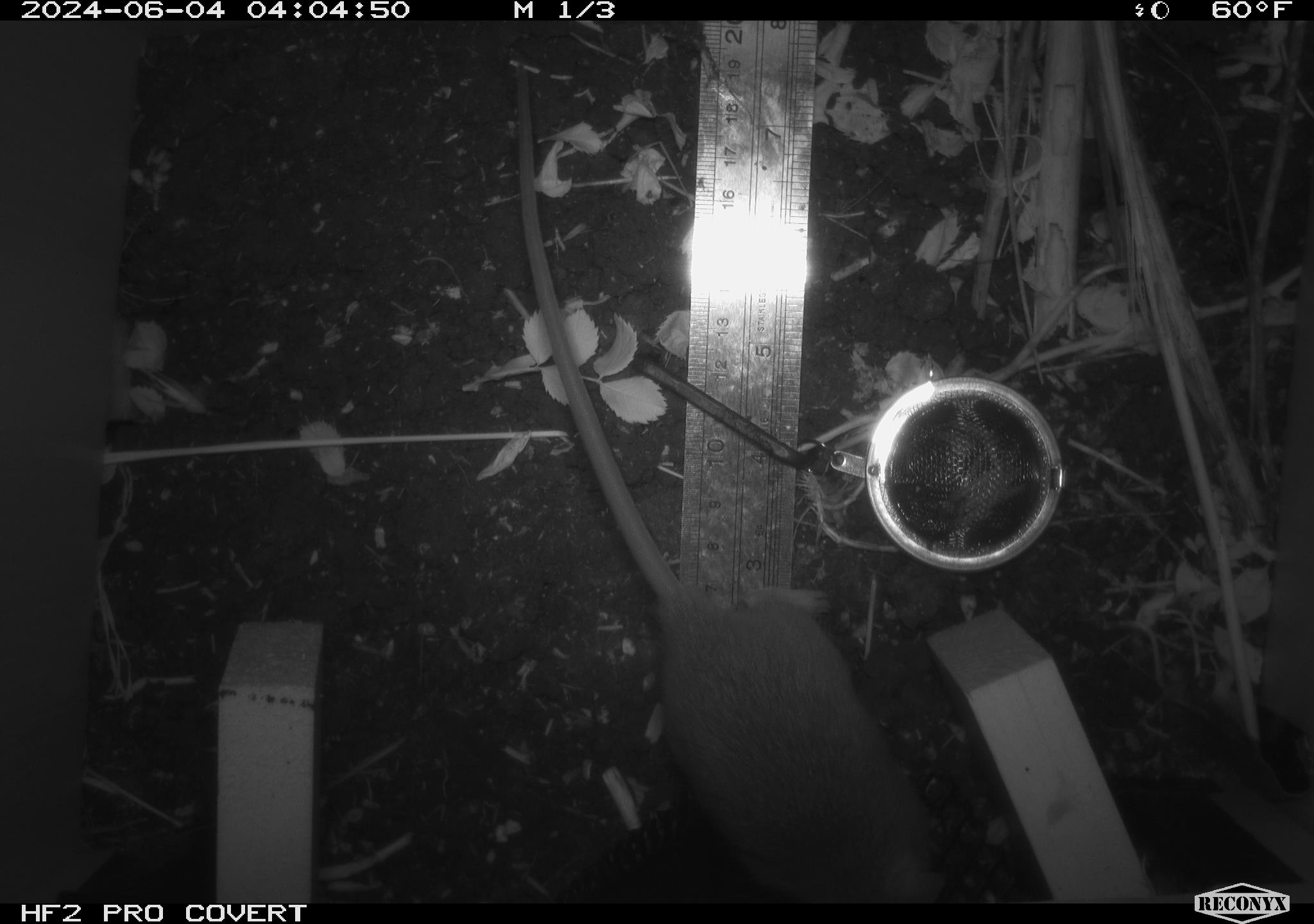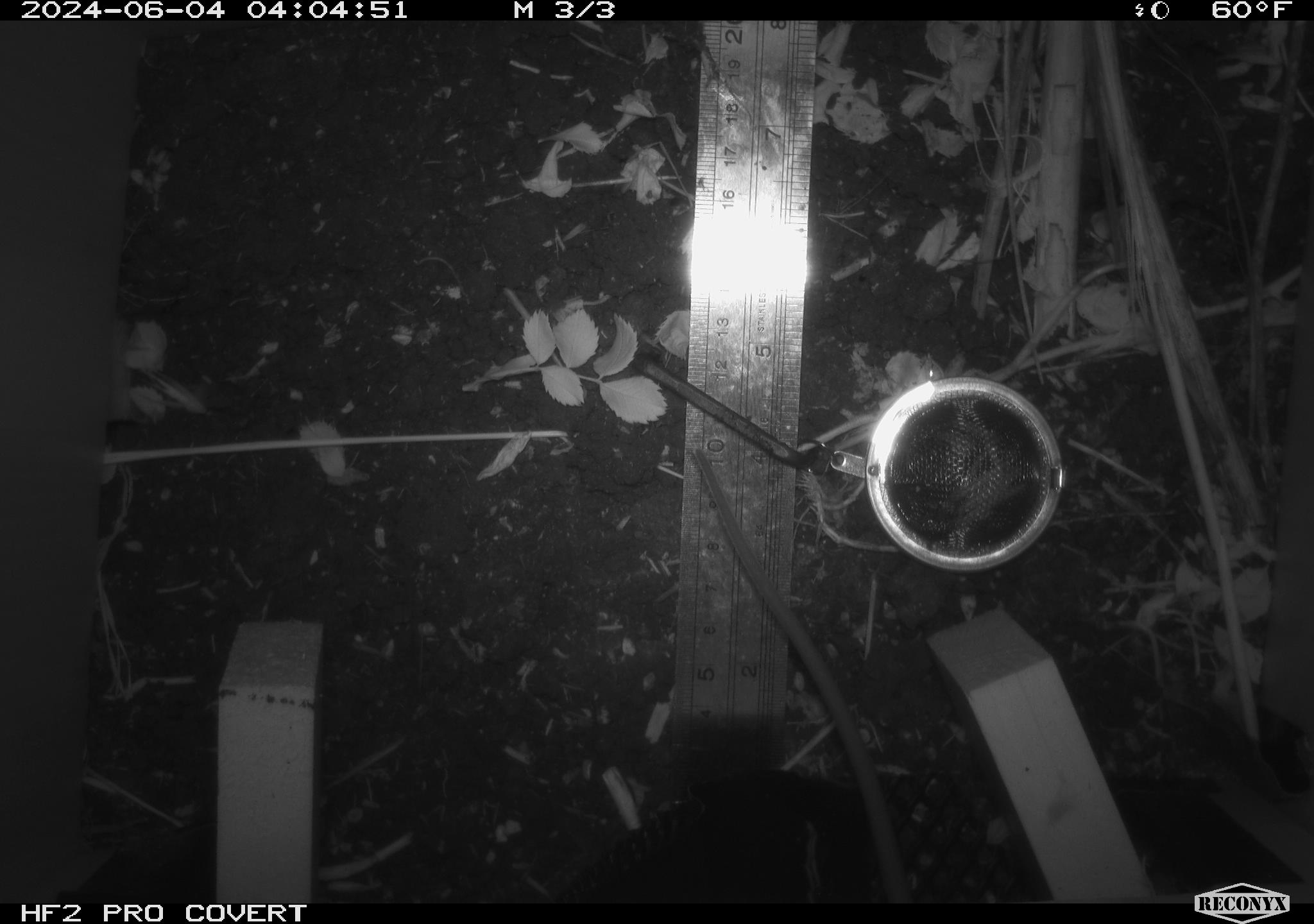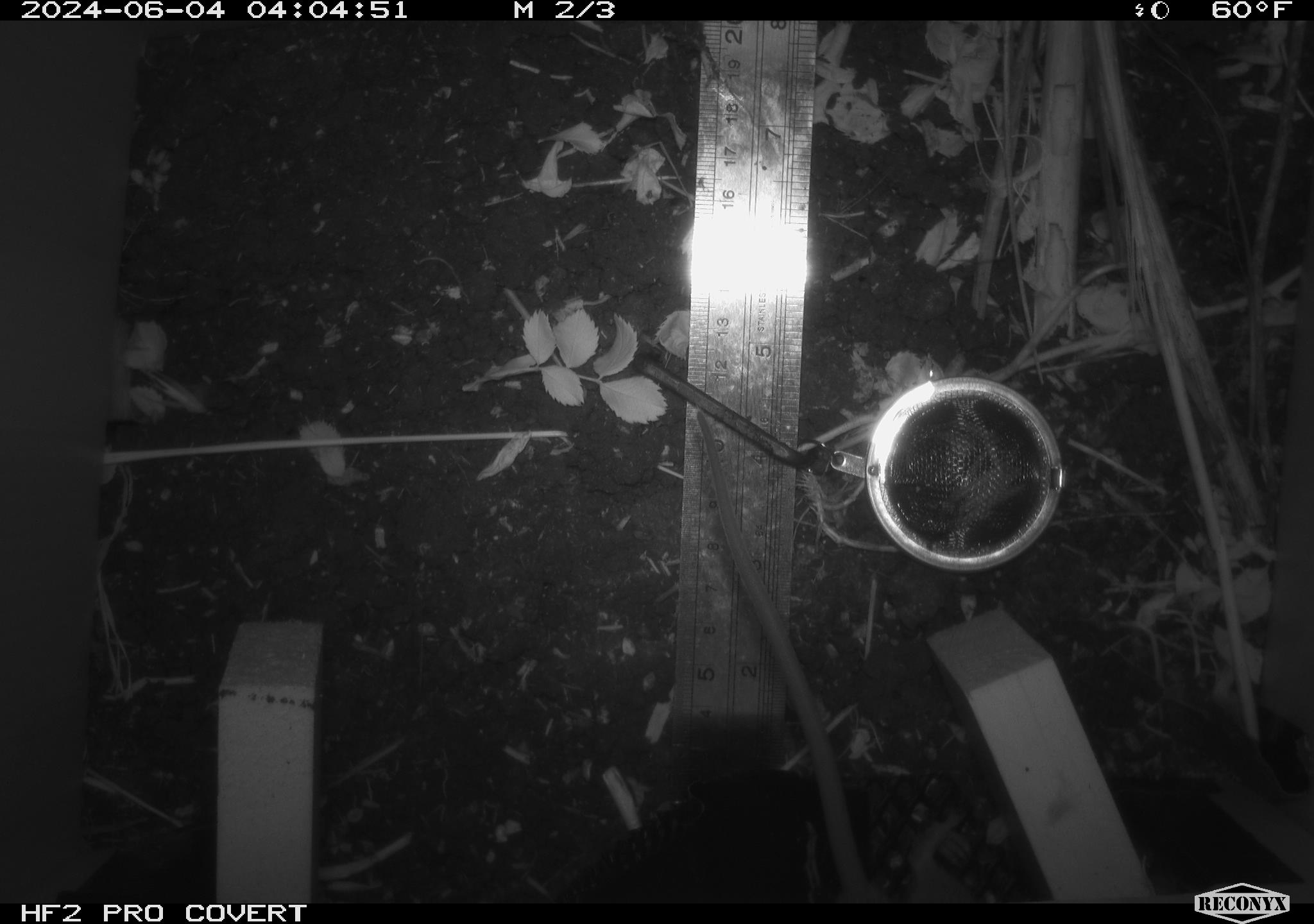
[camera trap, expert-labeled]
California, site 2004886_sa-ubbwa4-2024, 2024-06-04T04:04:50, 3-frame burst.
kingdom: Animalia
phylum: Chordata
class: Mammalia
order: Rodentia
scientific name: Rodentia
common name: woodrat or rat or mouse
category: woodrat or rat or mouse species